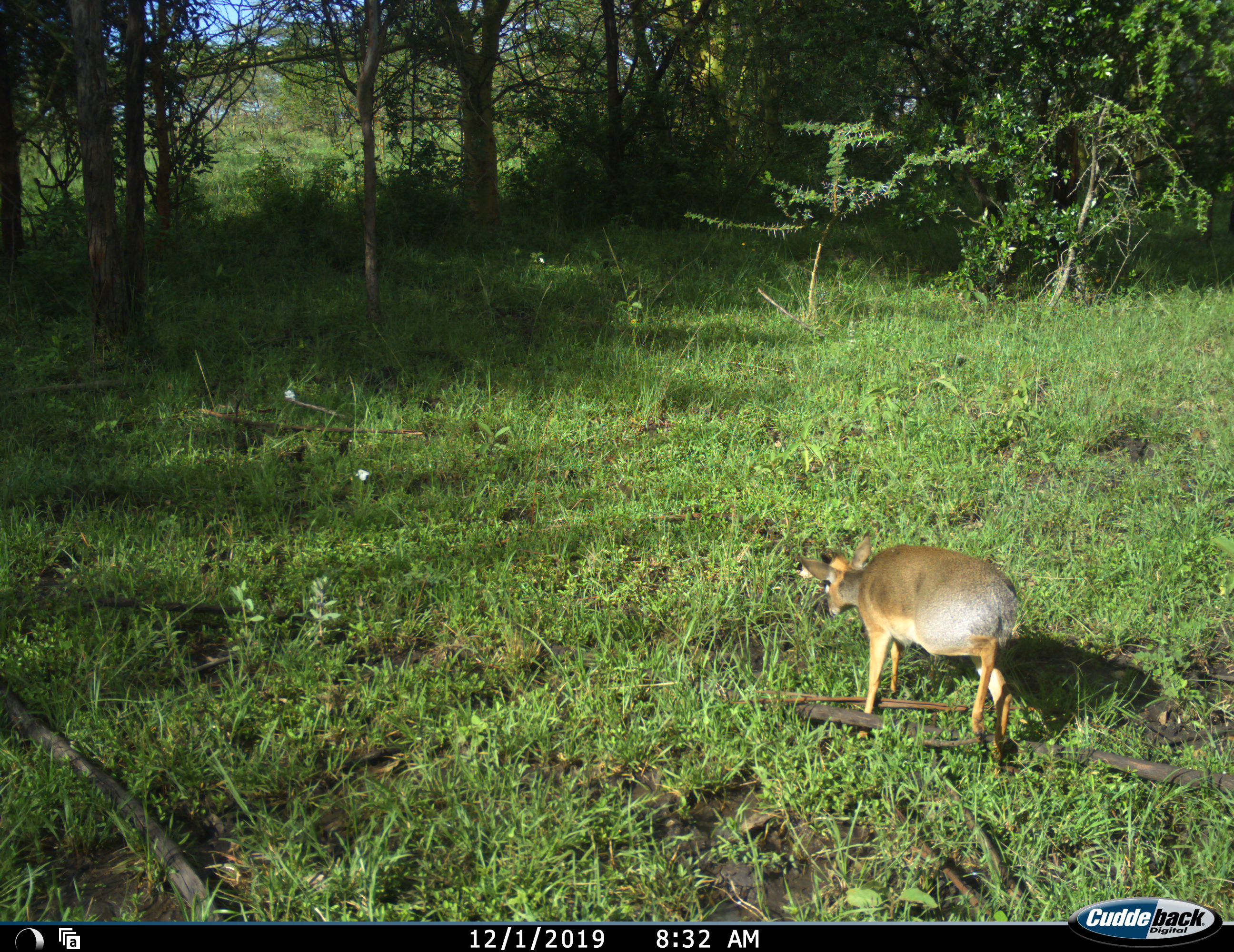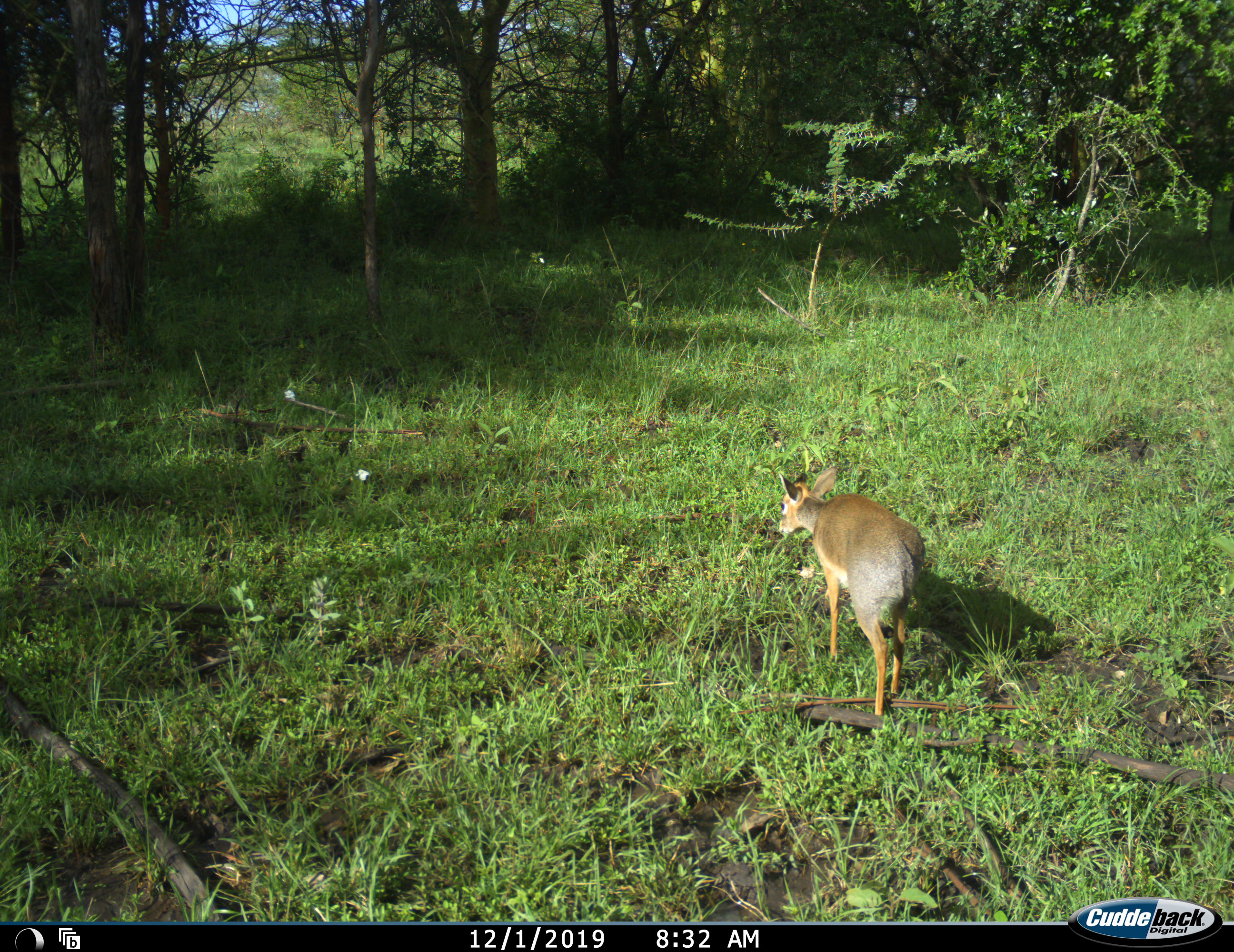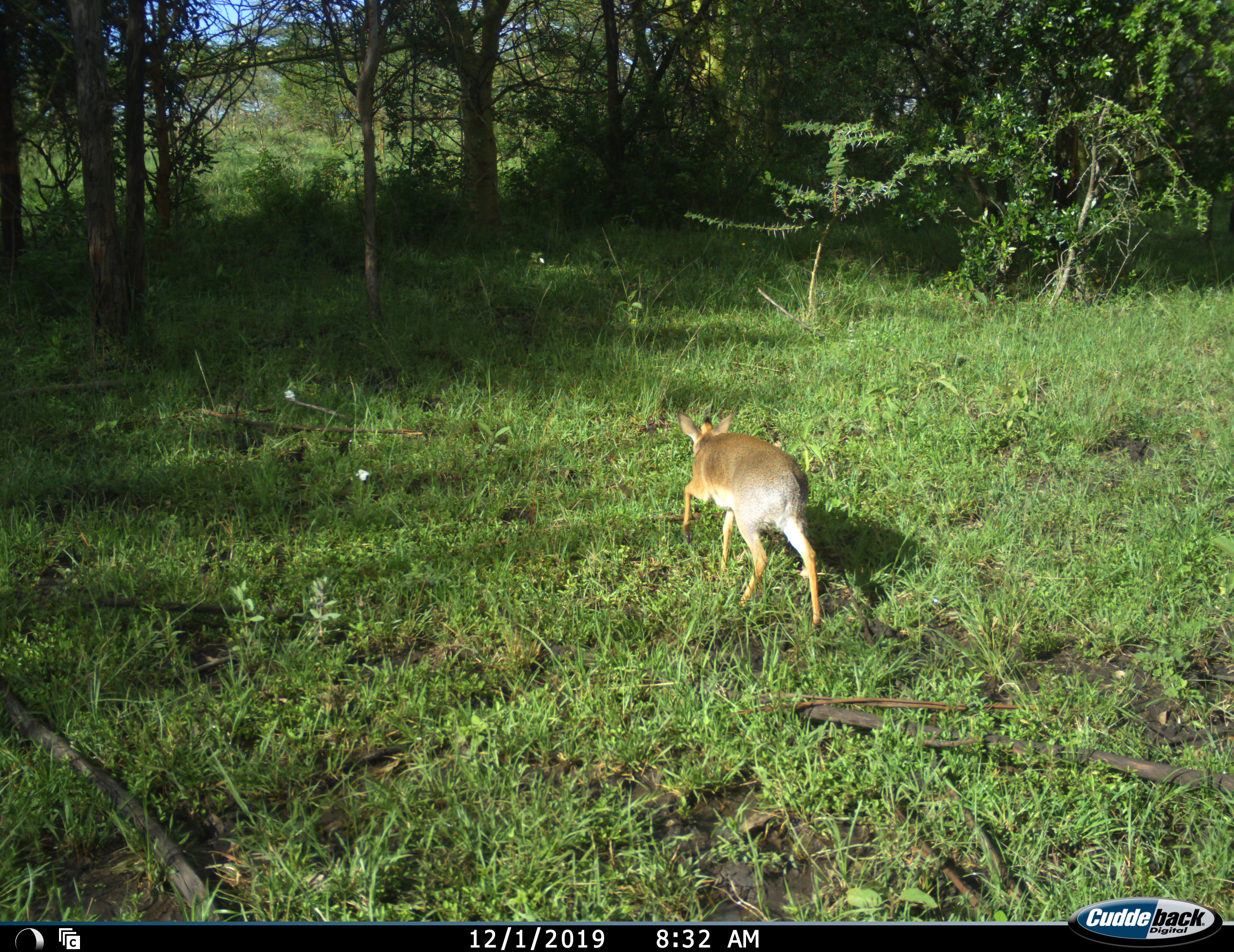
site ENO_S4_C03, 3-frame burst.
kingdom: Animalia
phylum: Chordata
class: Mammalia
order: Artiodactyla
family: Bovidae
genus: Madoqua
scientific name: Madoqua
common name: dik-dik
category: dikdik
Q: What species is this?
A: Dikdik (dik-dik) (Madoqua).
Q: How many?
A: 1.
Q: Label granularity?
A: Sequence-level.